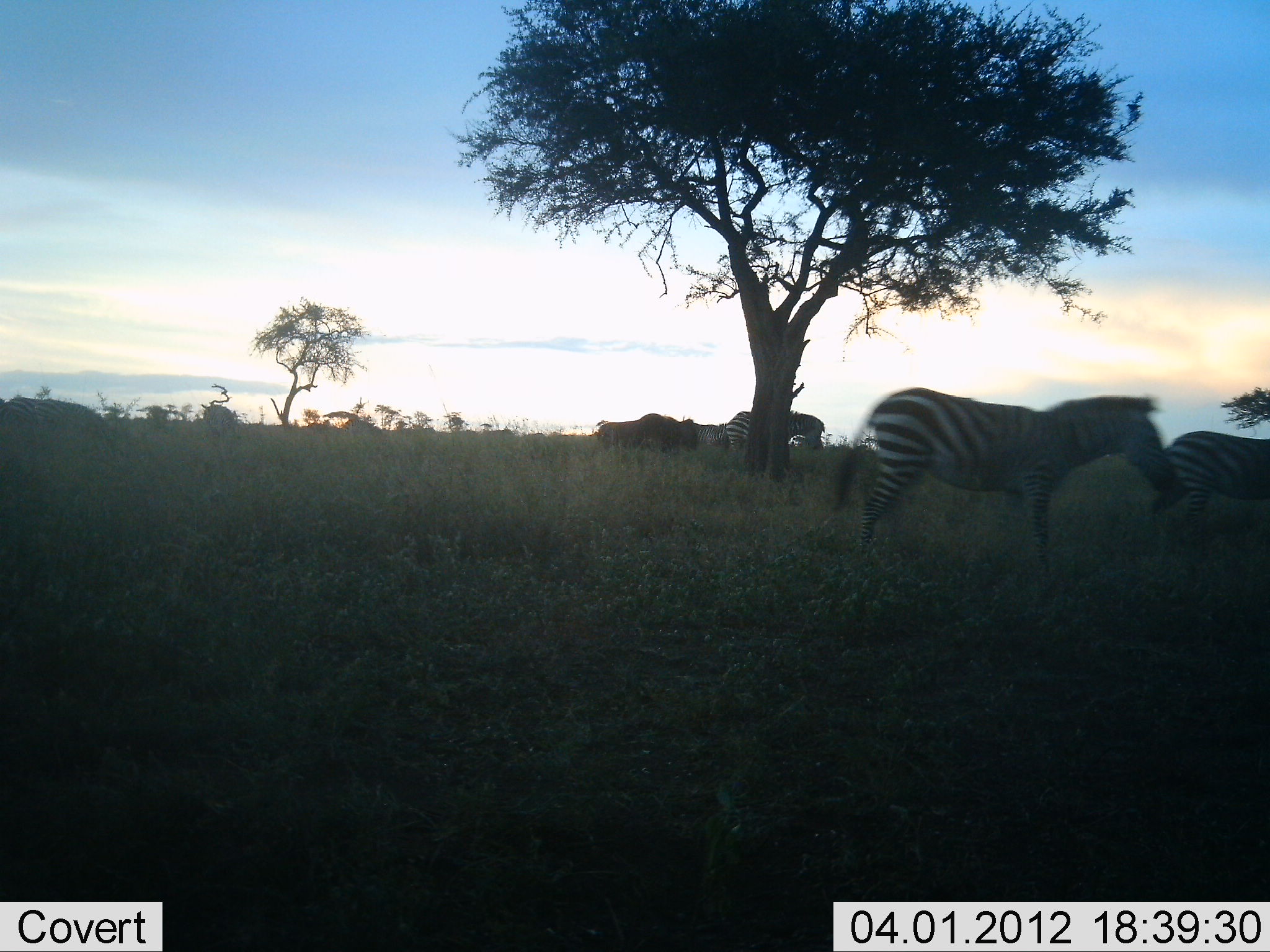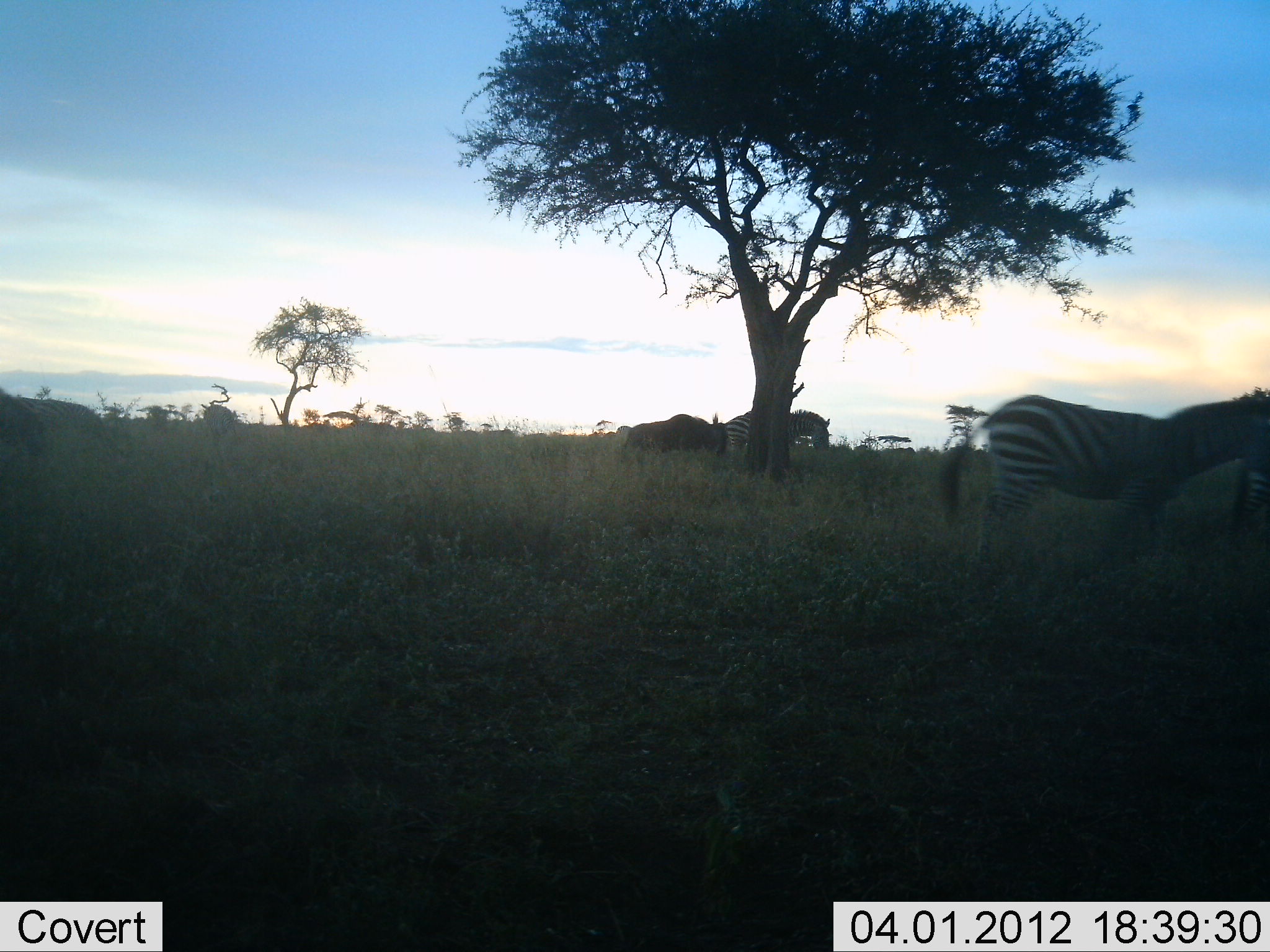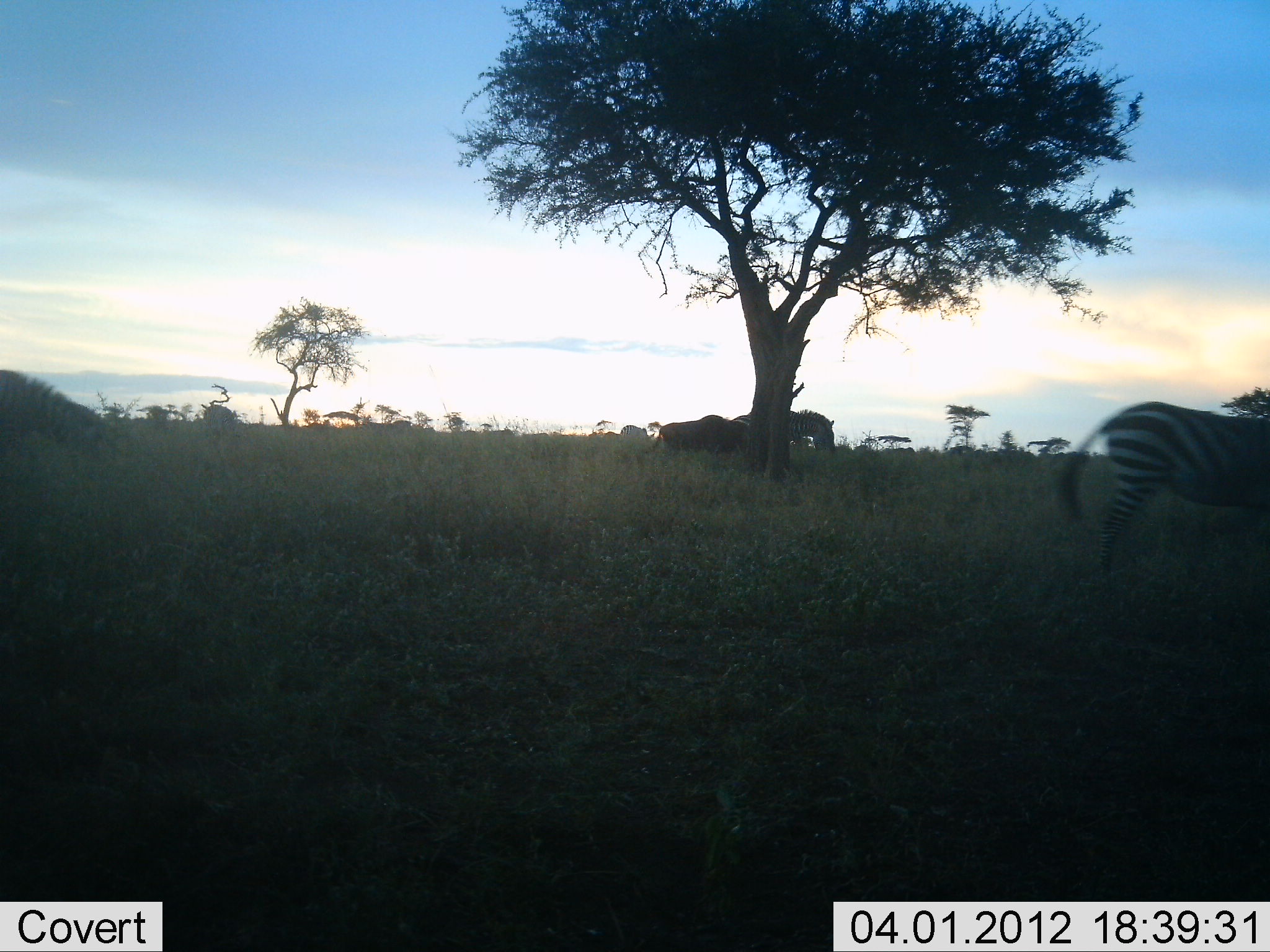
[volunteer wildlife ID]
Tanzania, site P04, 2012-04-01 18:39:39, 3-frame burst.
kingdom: Animalia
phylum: Chordata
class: Mammalia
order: Artiodactyla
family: Bovidae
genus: Connochaetes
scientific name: Connochaetes taurinus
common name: blue wildebeest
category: wildebeest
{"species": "wildebeest (blue wildebeest) (Connochaetes taurinus)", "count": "1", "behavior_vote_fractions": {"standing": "6%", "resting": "6%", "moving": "88%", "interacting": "0%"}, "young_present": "0%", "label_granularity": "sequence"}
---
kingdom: Animalia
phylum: Chordata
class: Mammalia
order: Perissodactyla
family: Equidae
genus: Equus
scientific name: Equus quagga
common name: plains zebra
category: zebra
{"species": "zebra (plains zebra) (Equus quagga)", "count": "4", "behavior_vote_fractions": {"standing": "11%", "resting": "0%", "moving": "89%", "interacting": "0%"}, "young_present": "0%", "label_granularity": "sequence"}